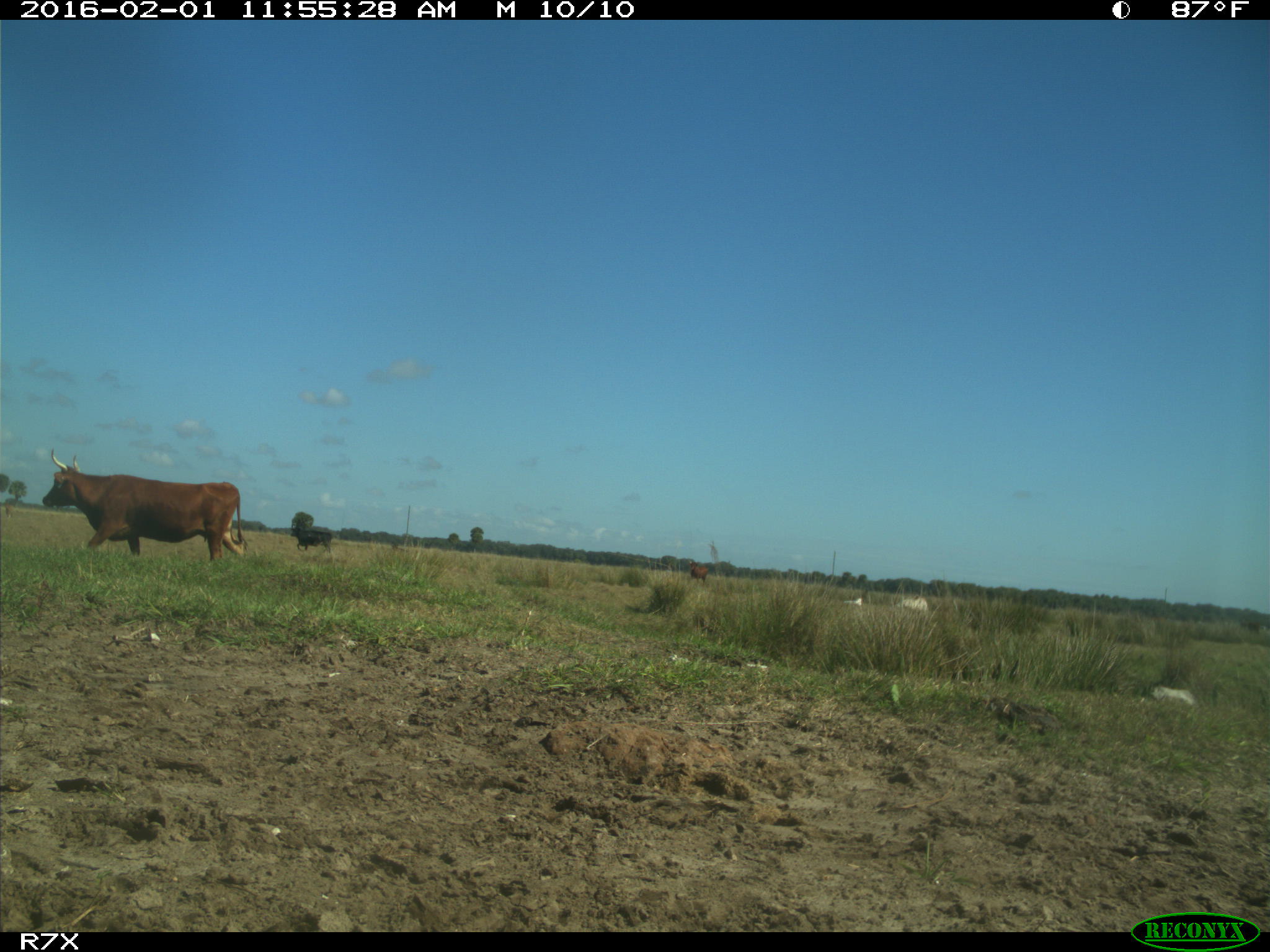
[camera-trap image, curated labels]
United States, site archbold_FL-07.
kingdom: Animalia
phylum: Chordata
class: Mammalia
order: Artiodactyla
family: Bovidae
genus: Bos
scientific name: Bos taurus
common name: domestic cow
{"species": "Bos taurus (domestic cow)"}